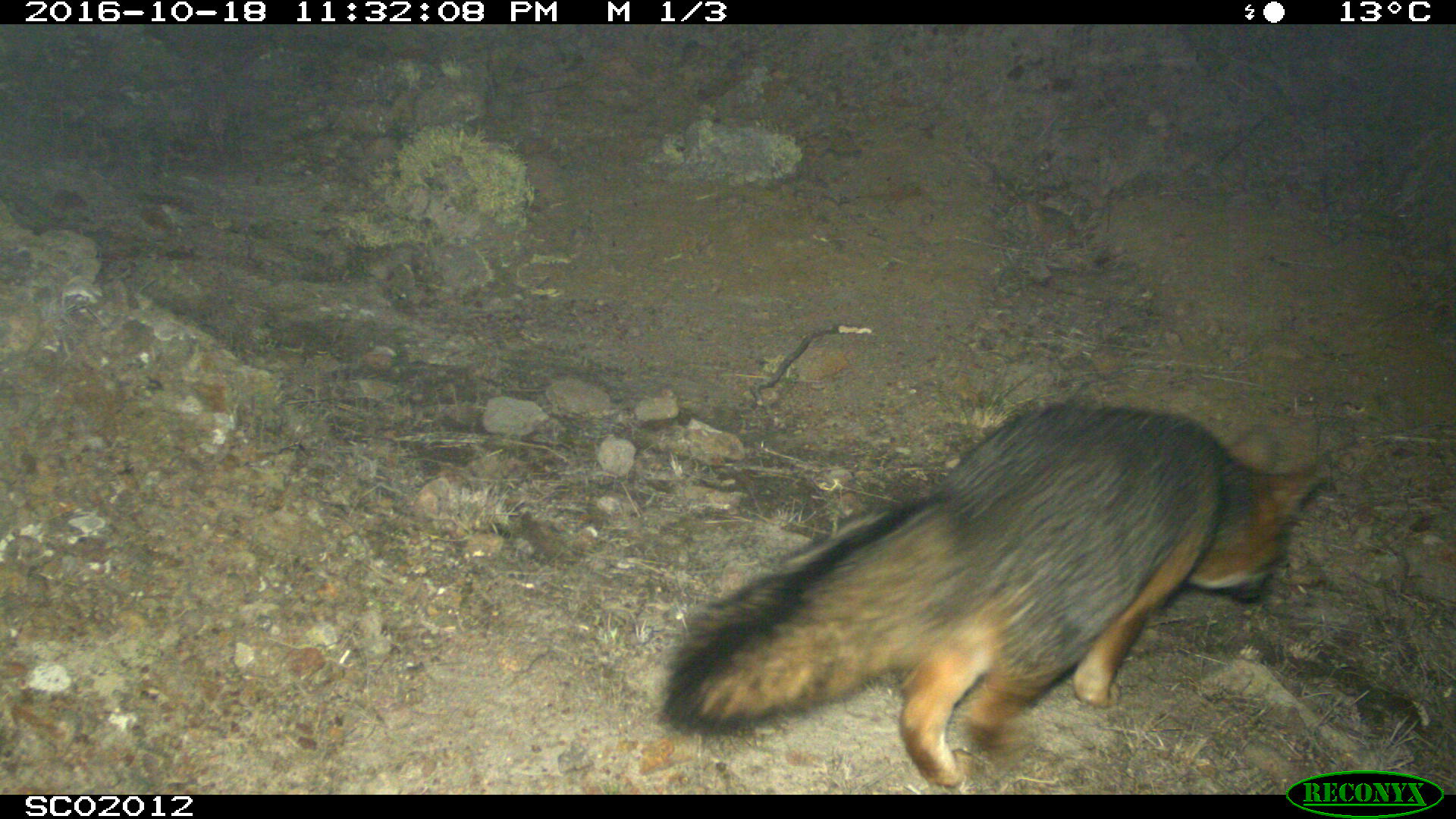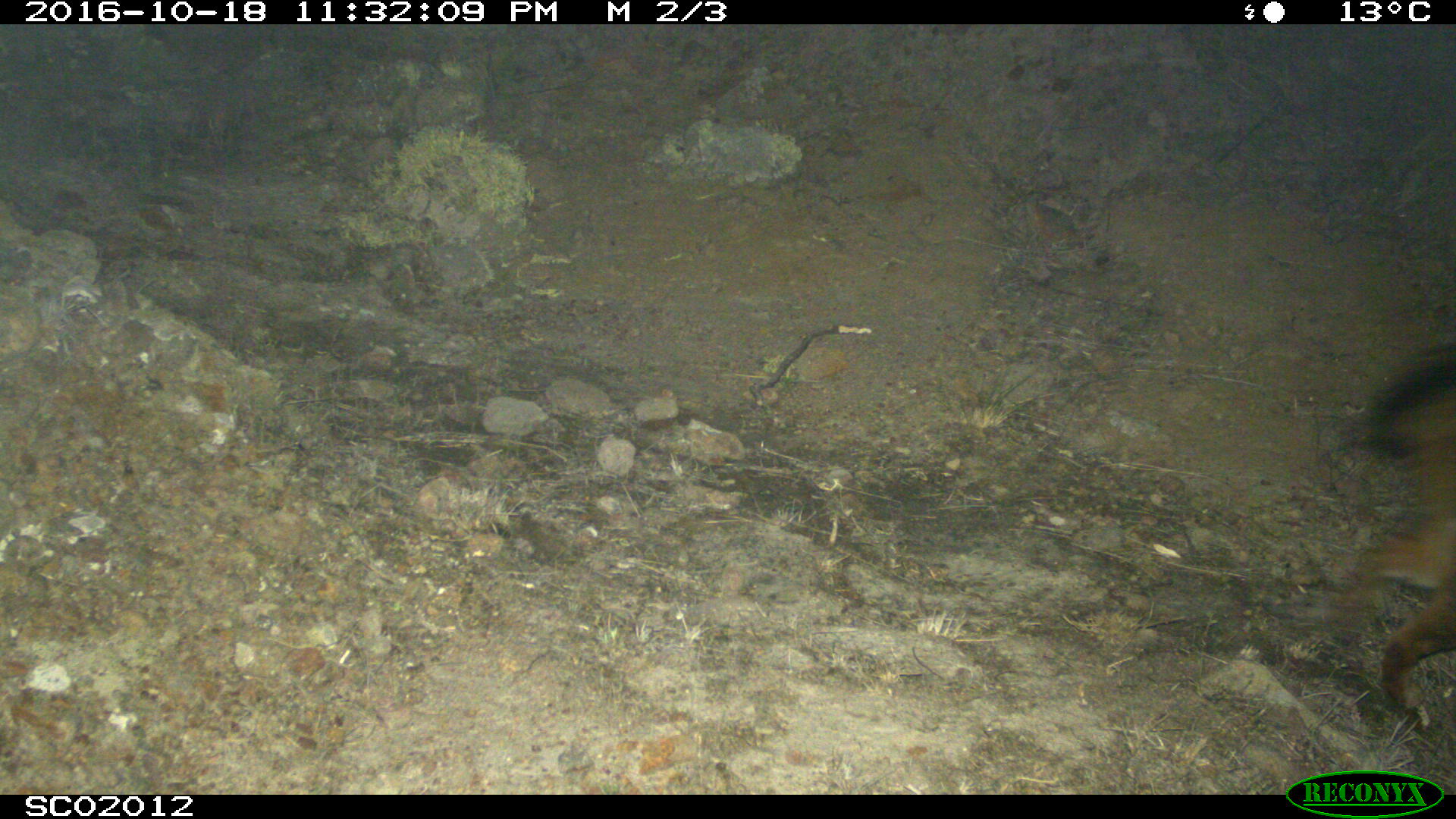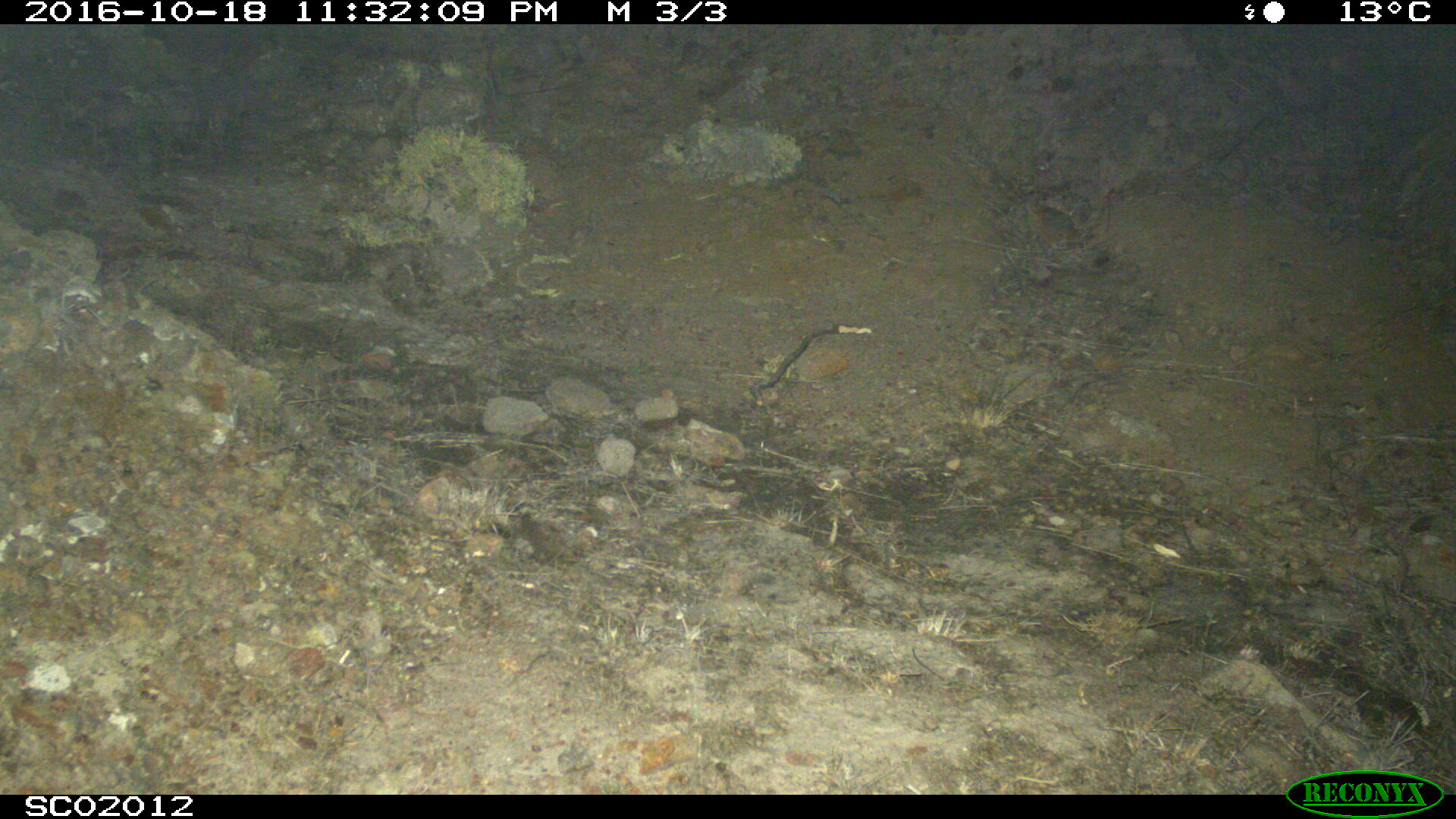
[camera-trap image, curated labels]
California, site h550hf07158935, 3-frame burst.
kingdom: Animalia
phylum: Chordata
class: Mammalia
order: Carnivora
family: Canidae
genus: Urocyon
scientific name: Urocyon littoralis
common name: island fox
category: fox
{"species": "fox (island fox) (Urocyon littoralis)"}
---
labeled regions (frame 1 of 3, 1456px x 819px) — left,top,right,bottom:
fox: 656,397,1329,789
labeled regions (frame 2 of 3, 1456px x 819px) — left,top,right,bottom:
fox: 1344,353,1455,726